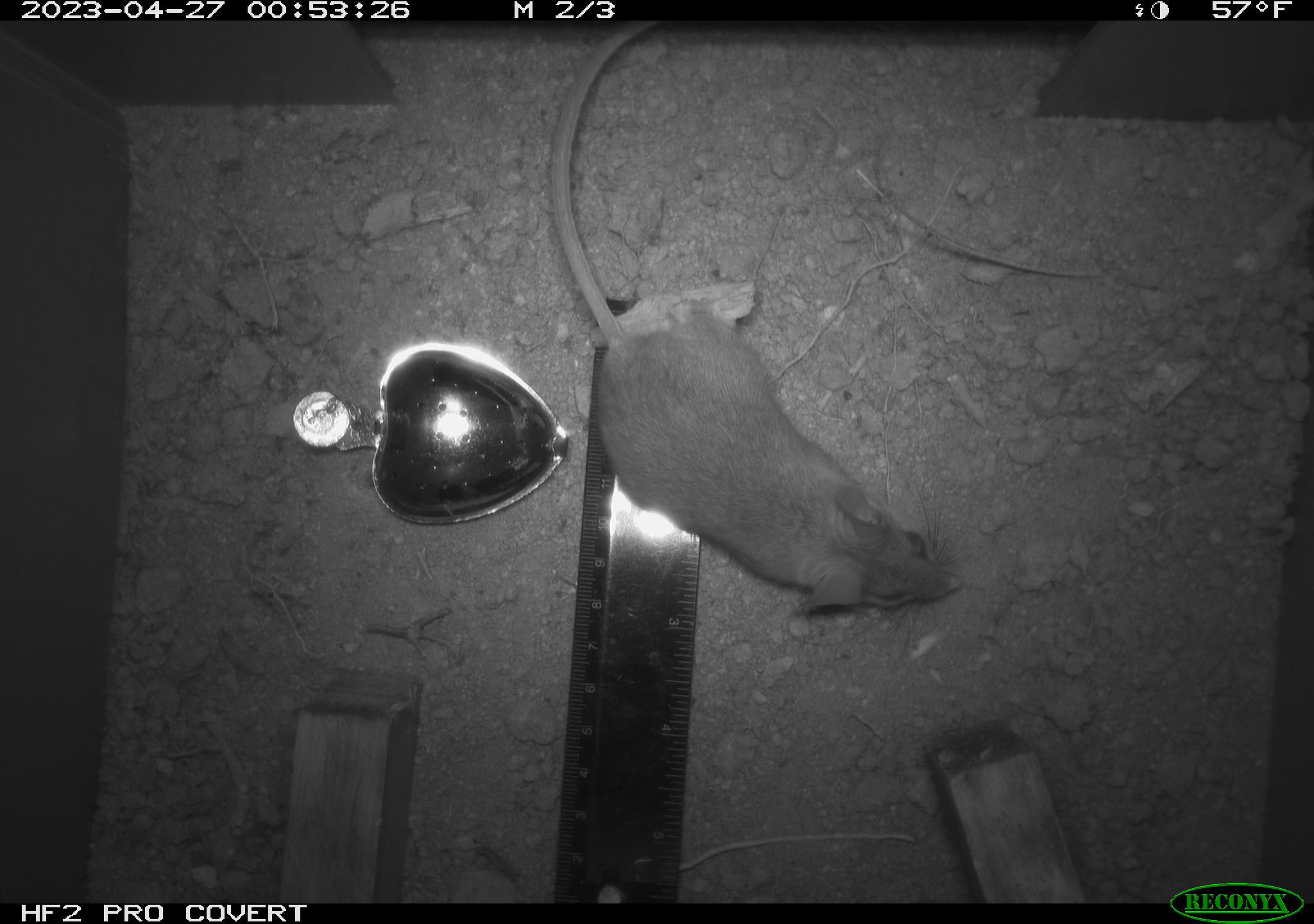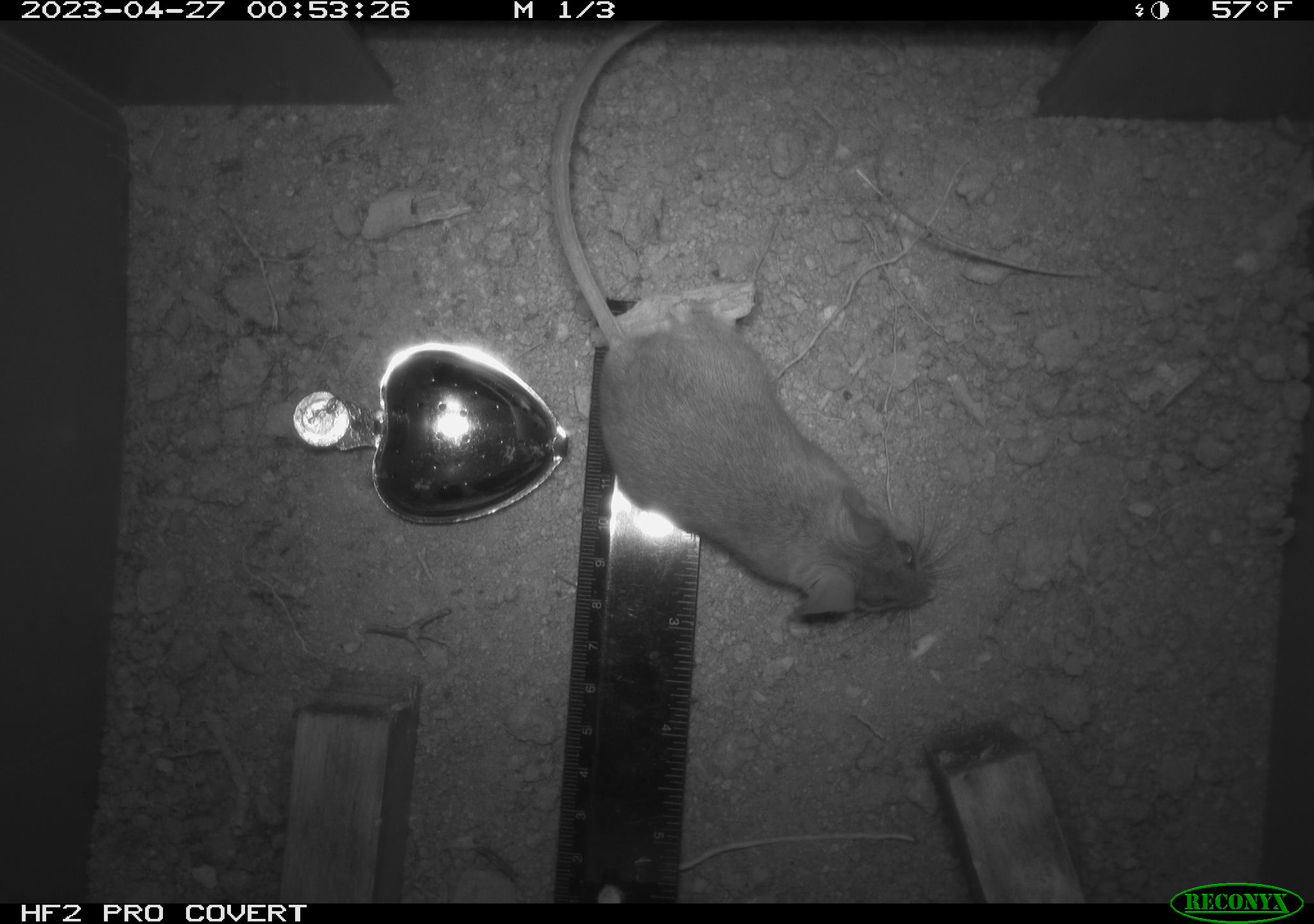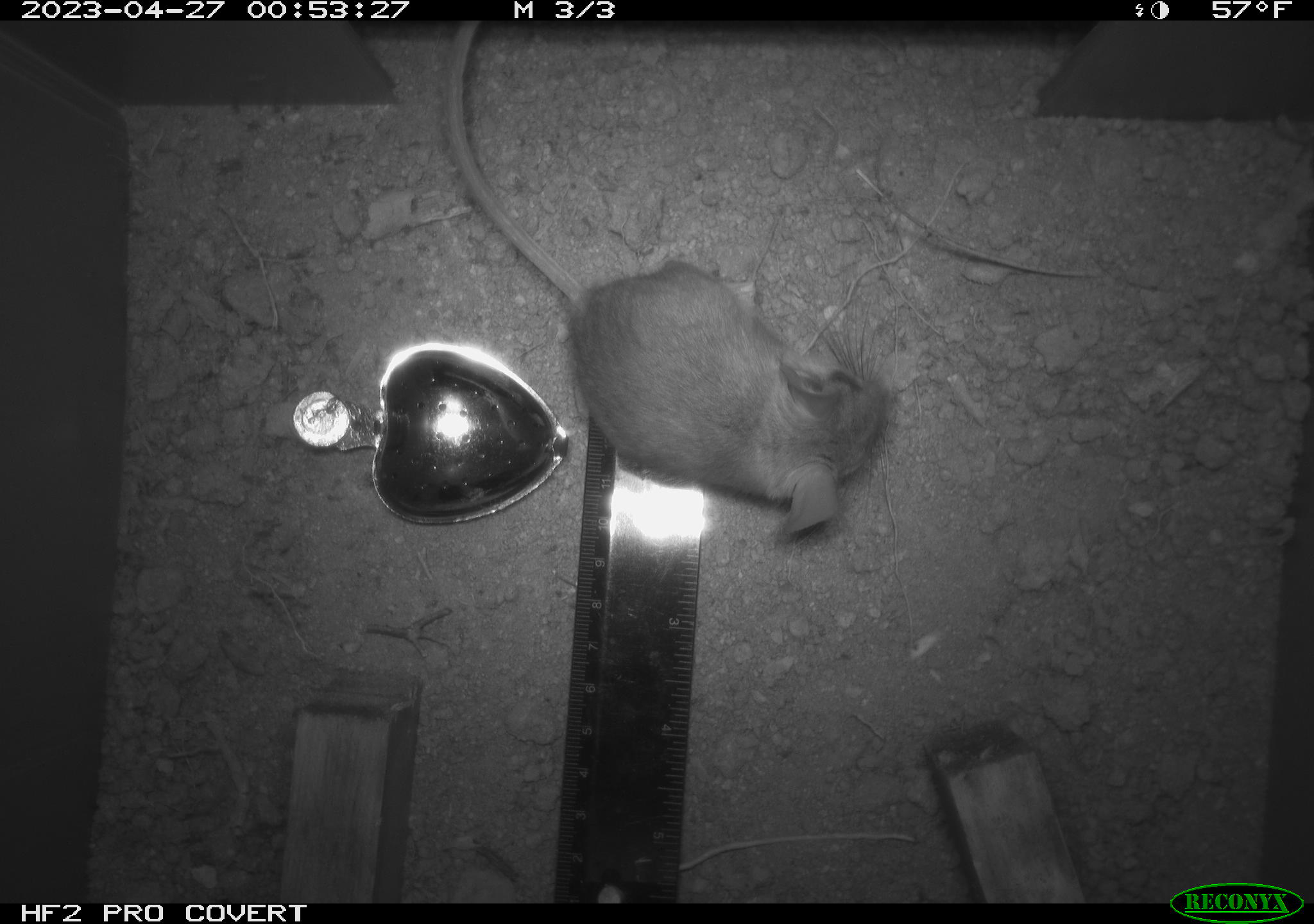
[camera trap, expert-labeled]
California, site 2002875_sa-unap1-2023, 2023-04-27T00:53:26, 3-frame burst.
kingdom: Animalia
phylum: Chordata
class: Mammalia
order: Rodentia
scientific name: Rodentia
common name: mouse species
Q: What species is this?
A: Mouse species (Rodentia).